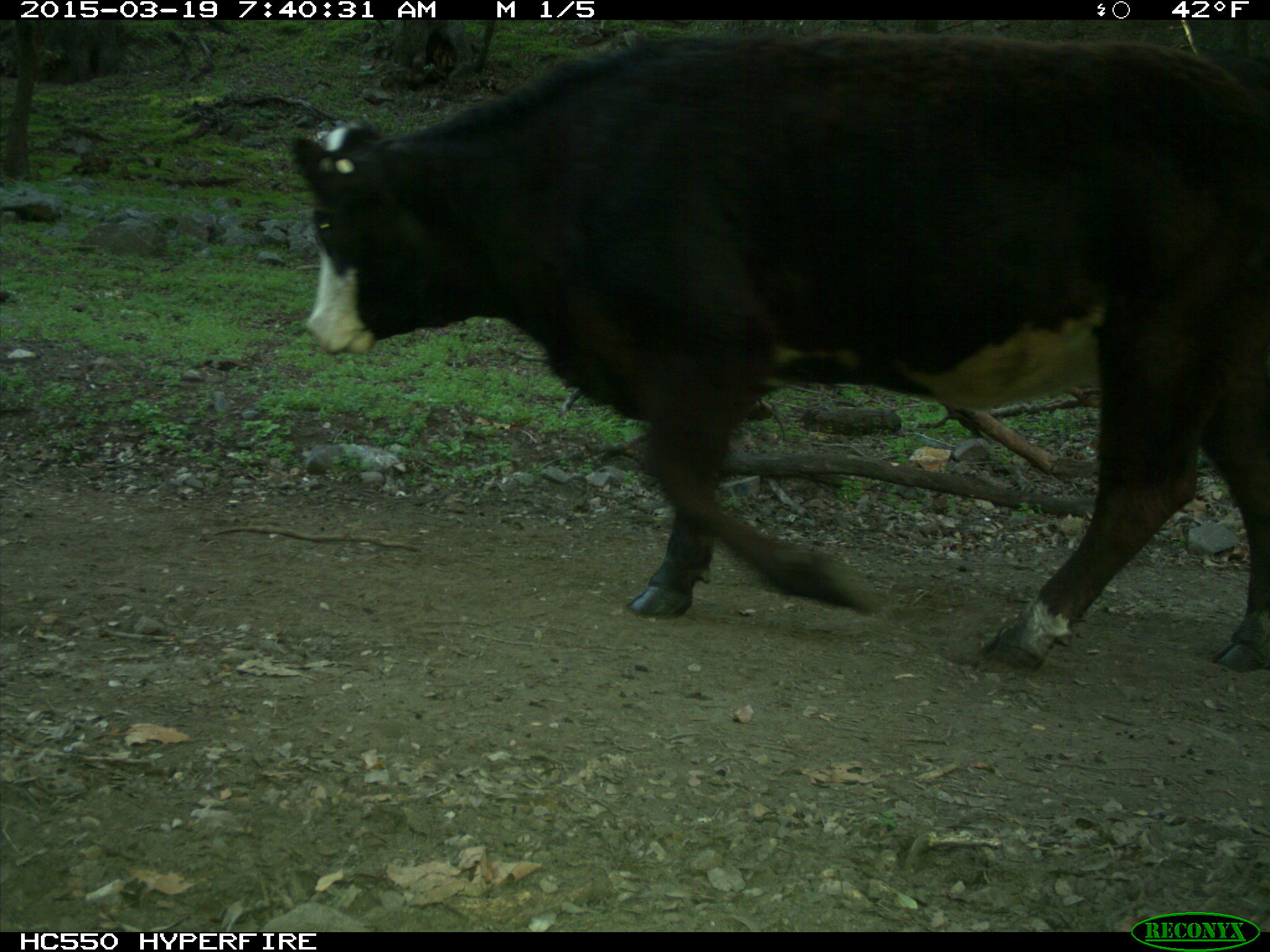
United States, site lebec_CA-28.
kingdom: Animalia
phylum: Chordata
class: Mammalia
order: Artiodactyla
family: Bovidae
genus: Bos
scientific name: Bos taurus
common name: domestic cow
Bos taurus (domestic cow).